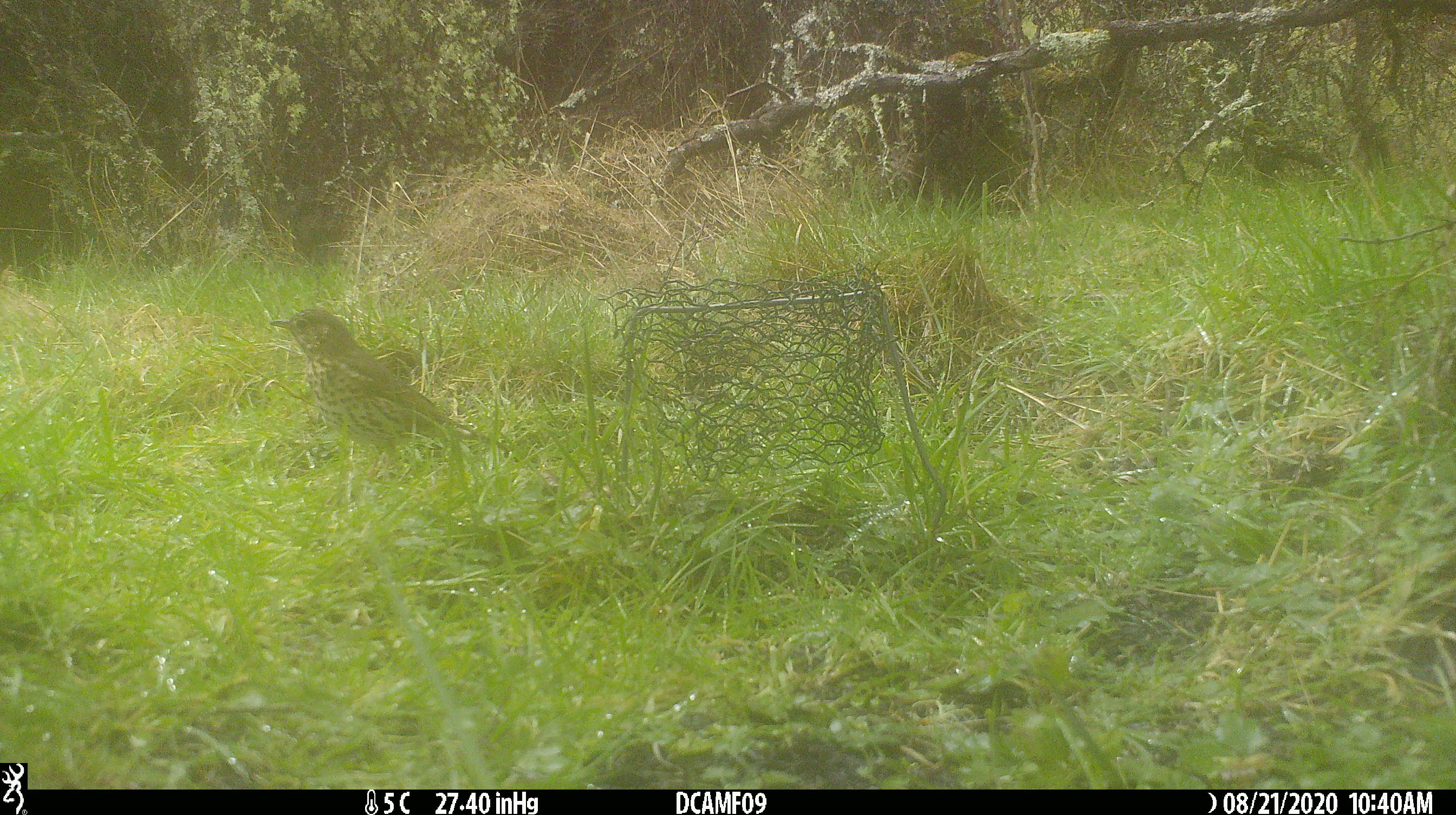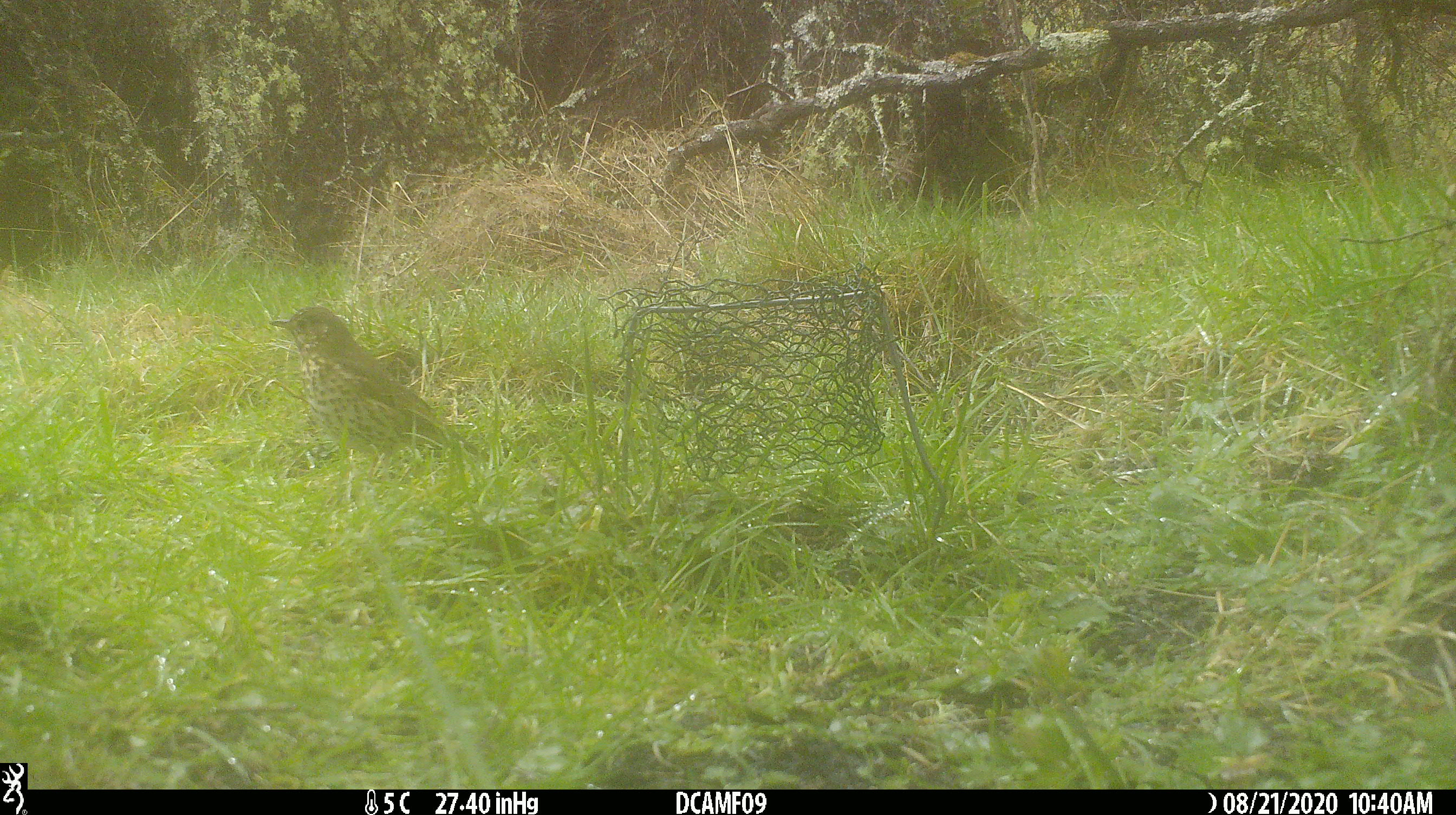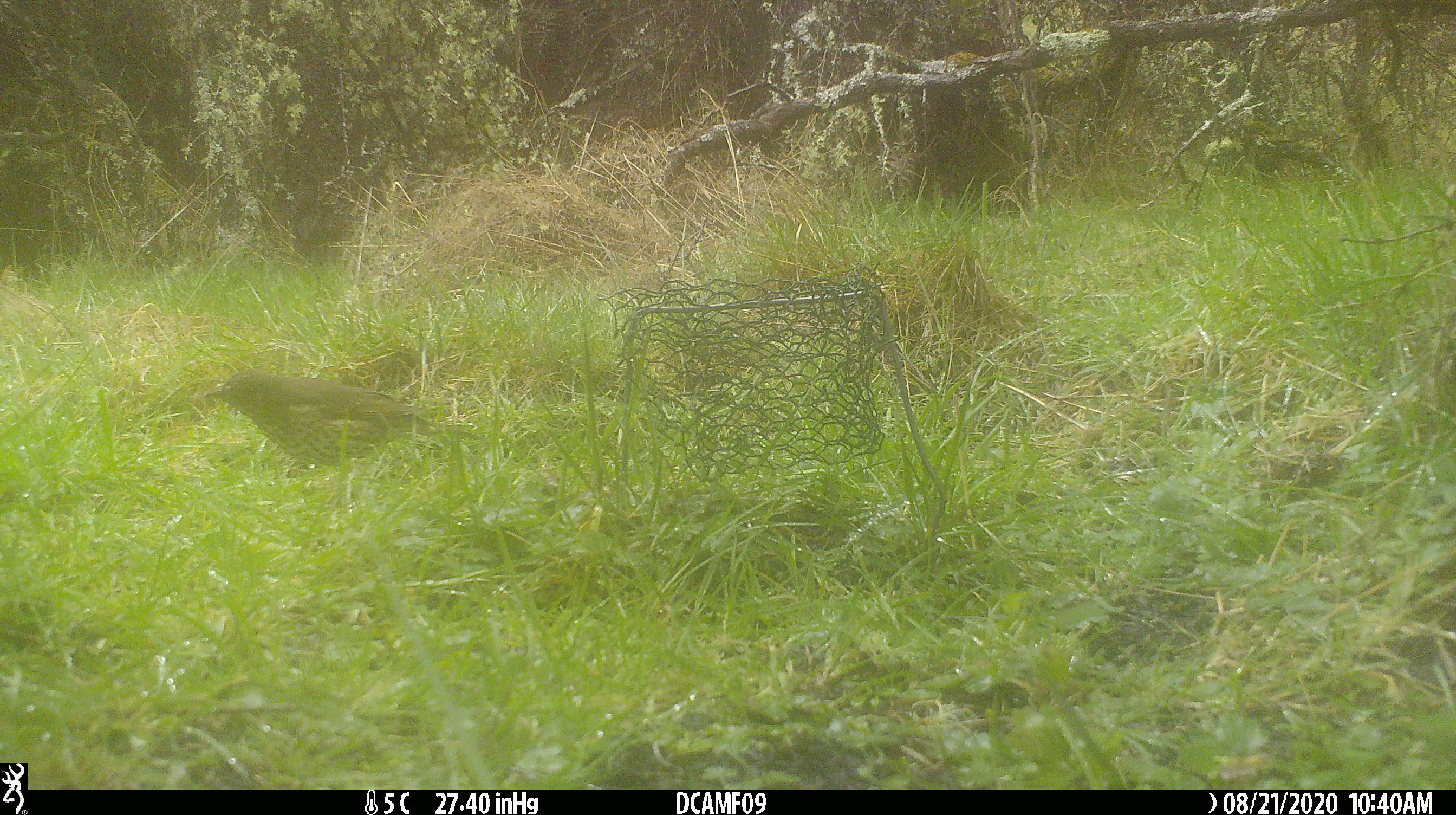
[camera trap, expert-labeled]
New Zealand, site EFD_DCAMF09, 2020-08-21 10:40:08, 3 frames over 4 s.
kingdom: Animalia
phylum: Chordata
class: Aves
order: Passeriformes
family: Turdidae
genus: Turdus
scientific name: Turdus philomelos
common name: song thrush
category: thrush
Thrush (song thrush) (Turdus philomelos).